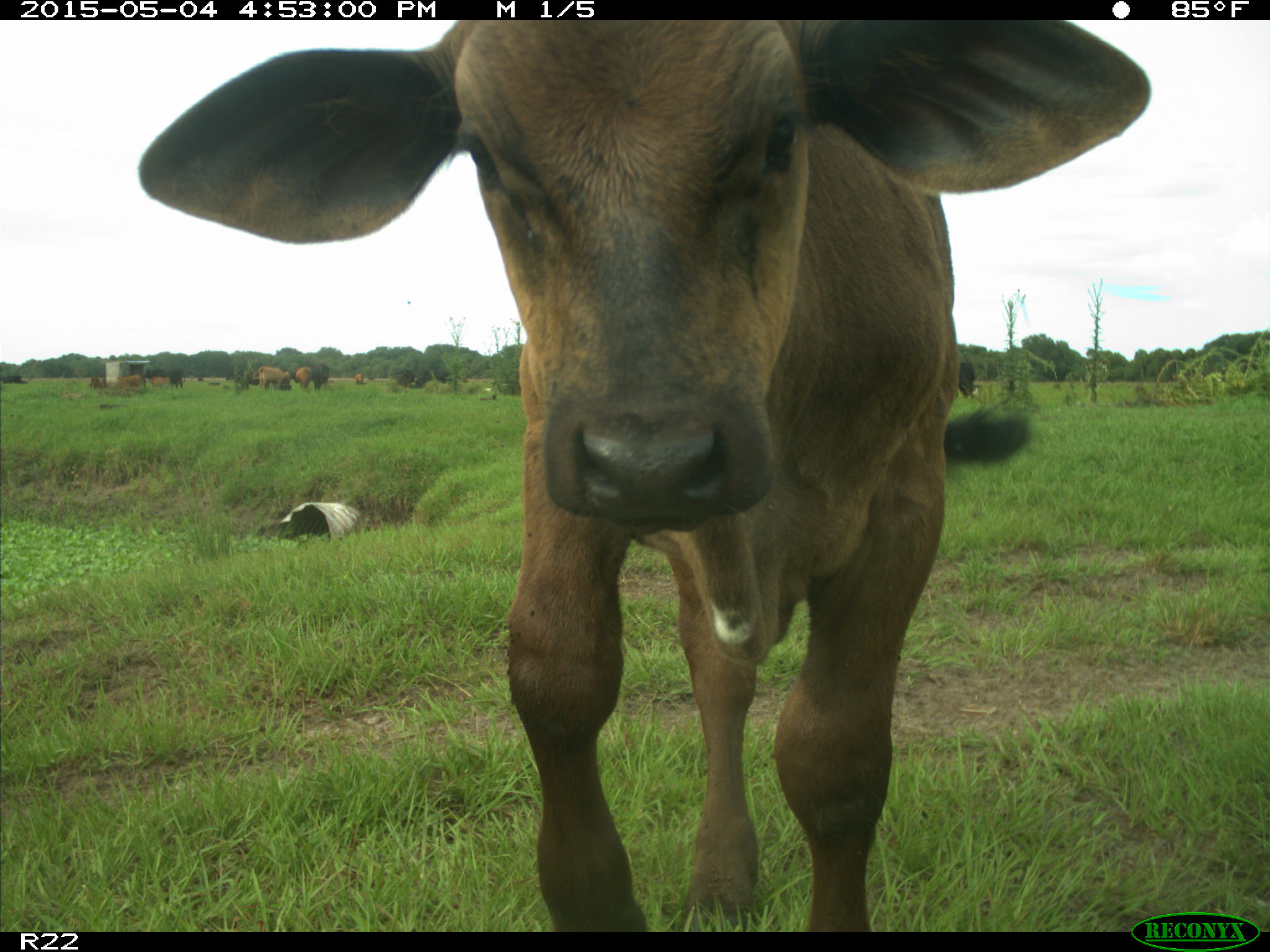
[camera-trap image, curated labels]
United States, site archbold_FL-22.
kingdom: Animalia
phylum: Chordata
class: Mammalia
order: Artiodactyla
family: Bovidae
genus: Bos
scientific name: Bos taurus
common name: domestic cow